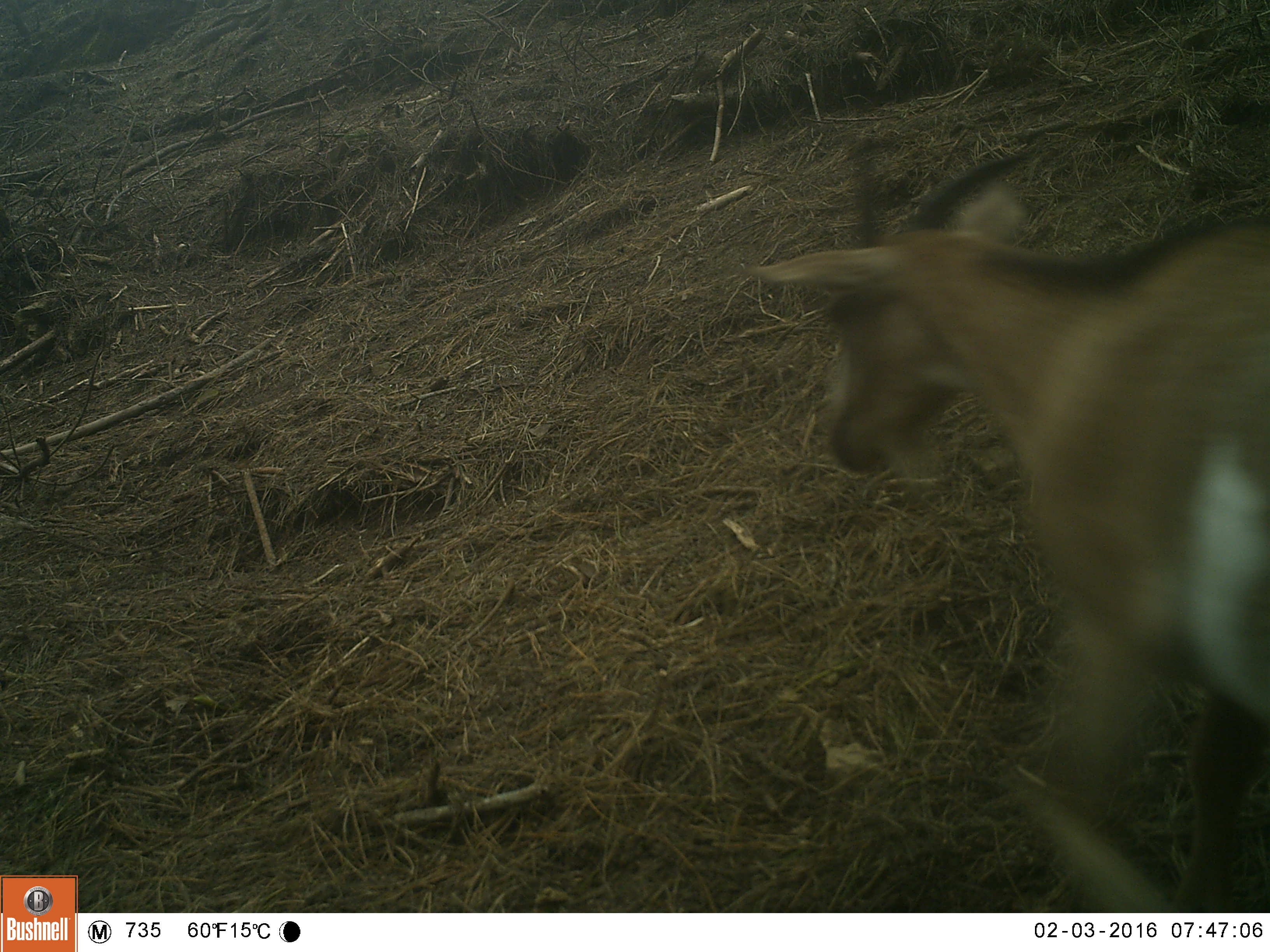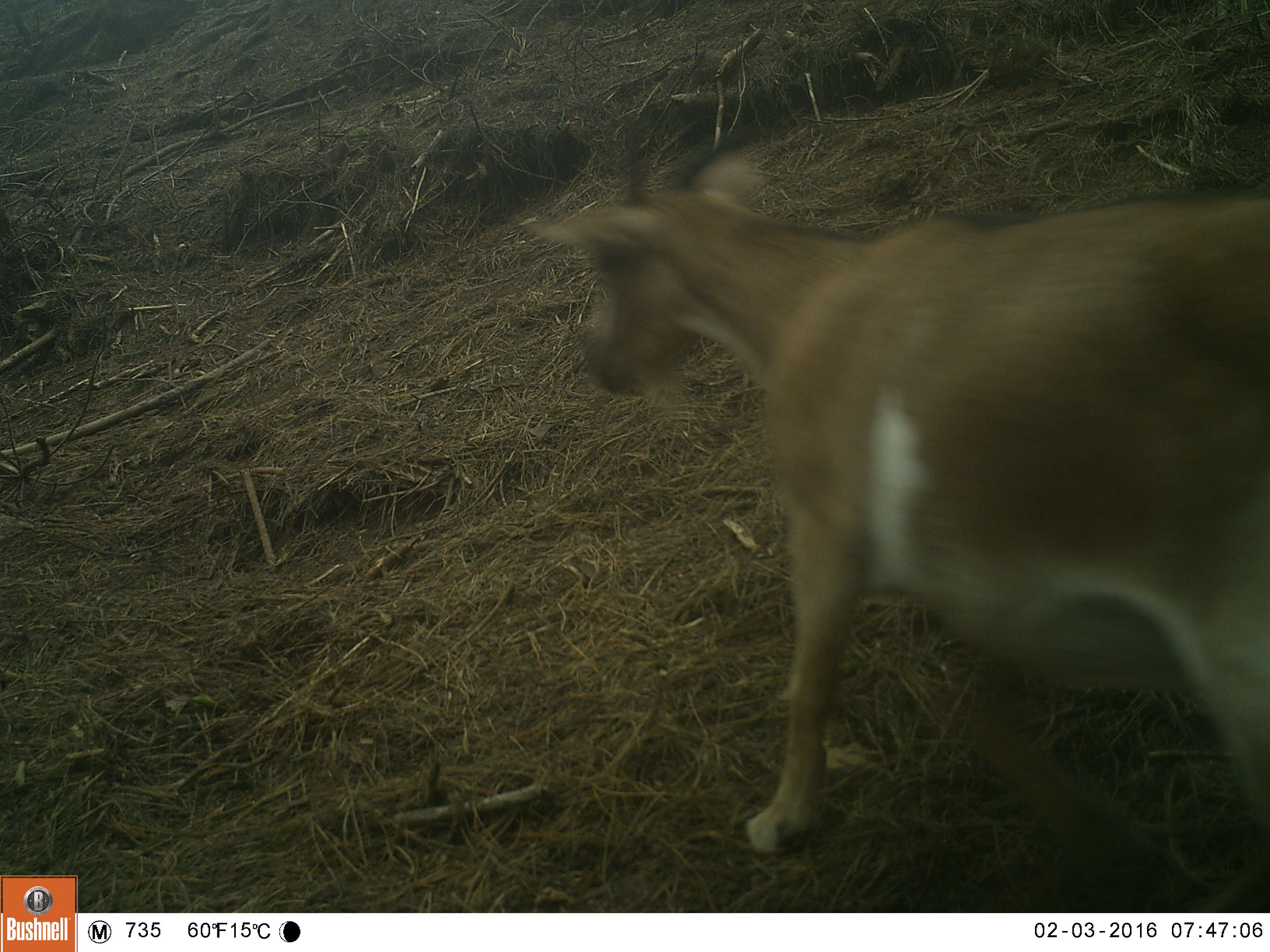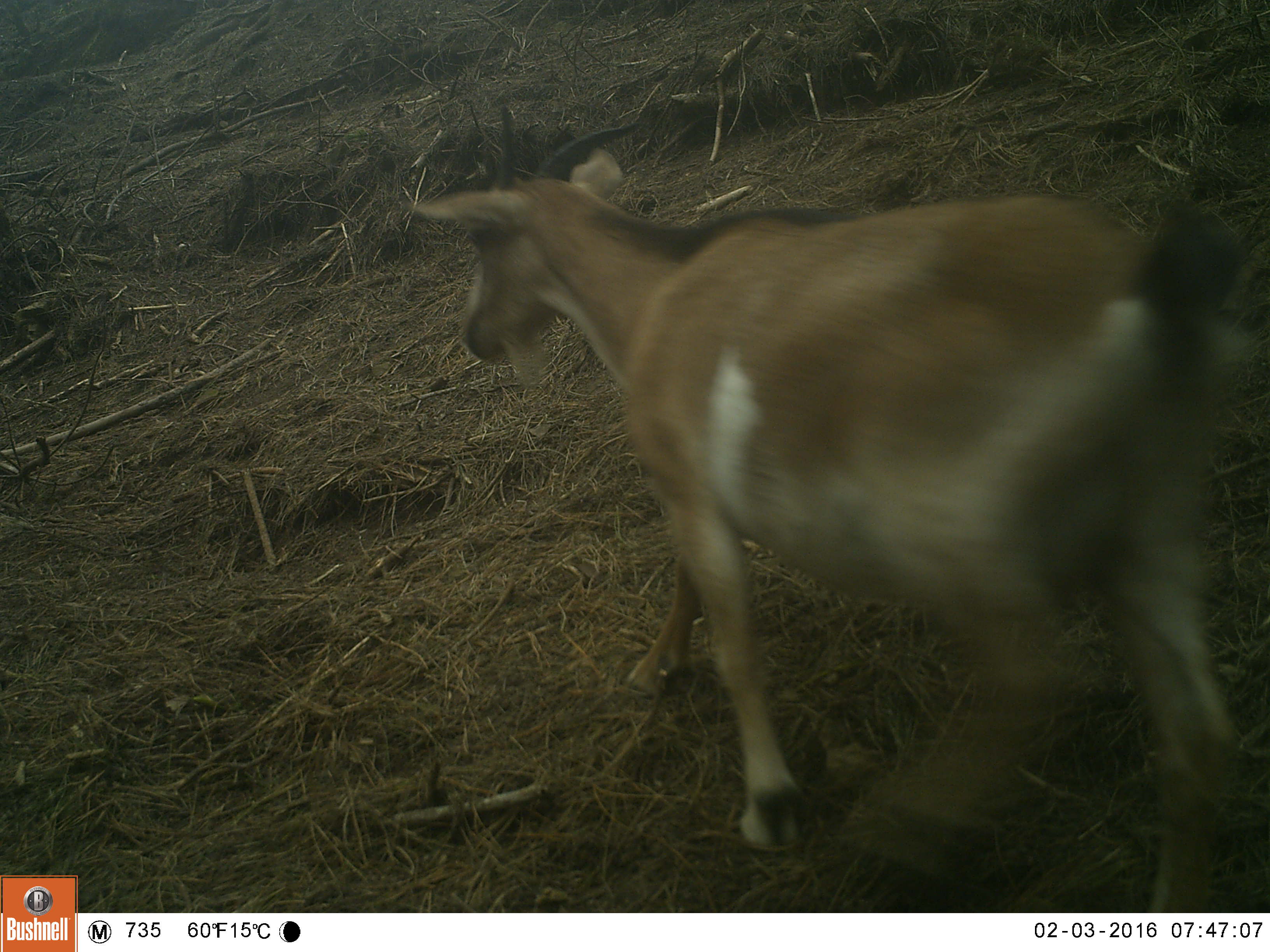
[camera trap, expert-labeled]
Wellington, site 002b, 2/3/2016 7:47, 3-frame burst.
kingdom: Animalia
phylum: Chordata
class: Mammalia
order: Artiodactyla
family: Bovidae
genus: Capra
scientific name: Capra hircus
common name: goat